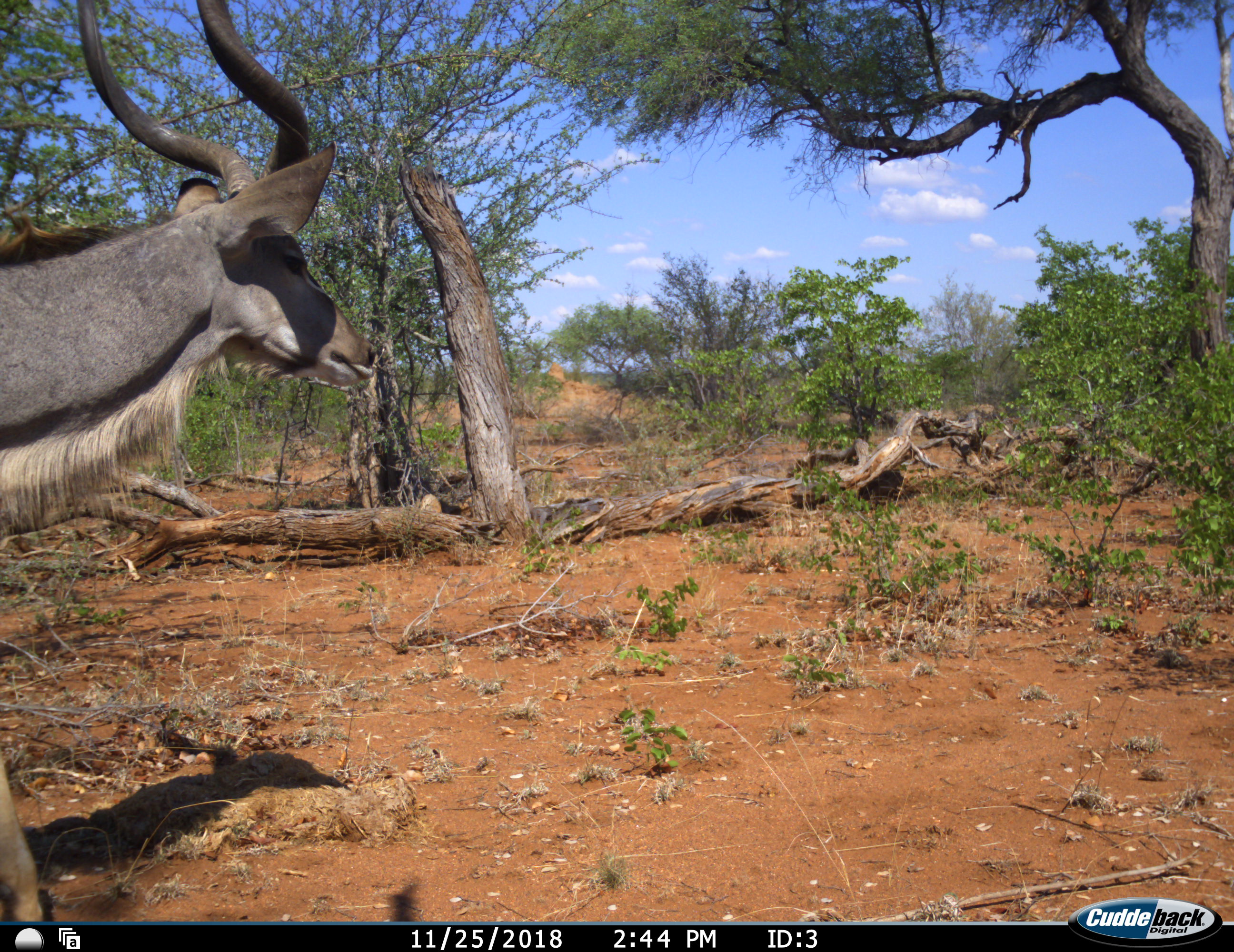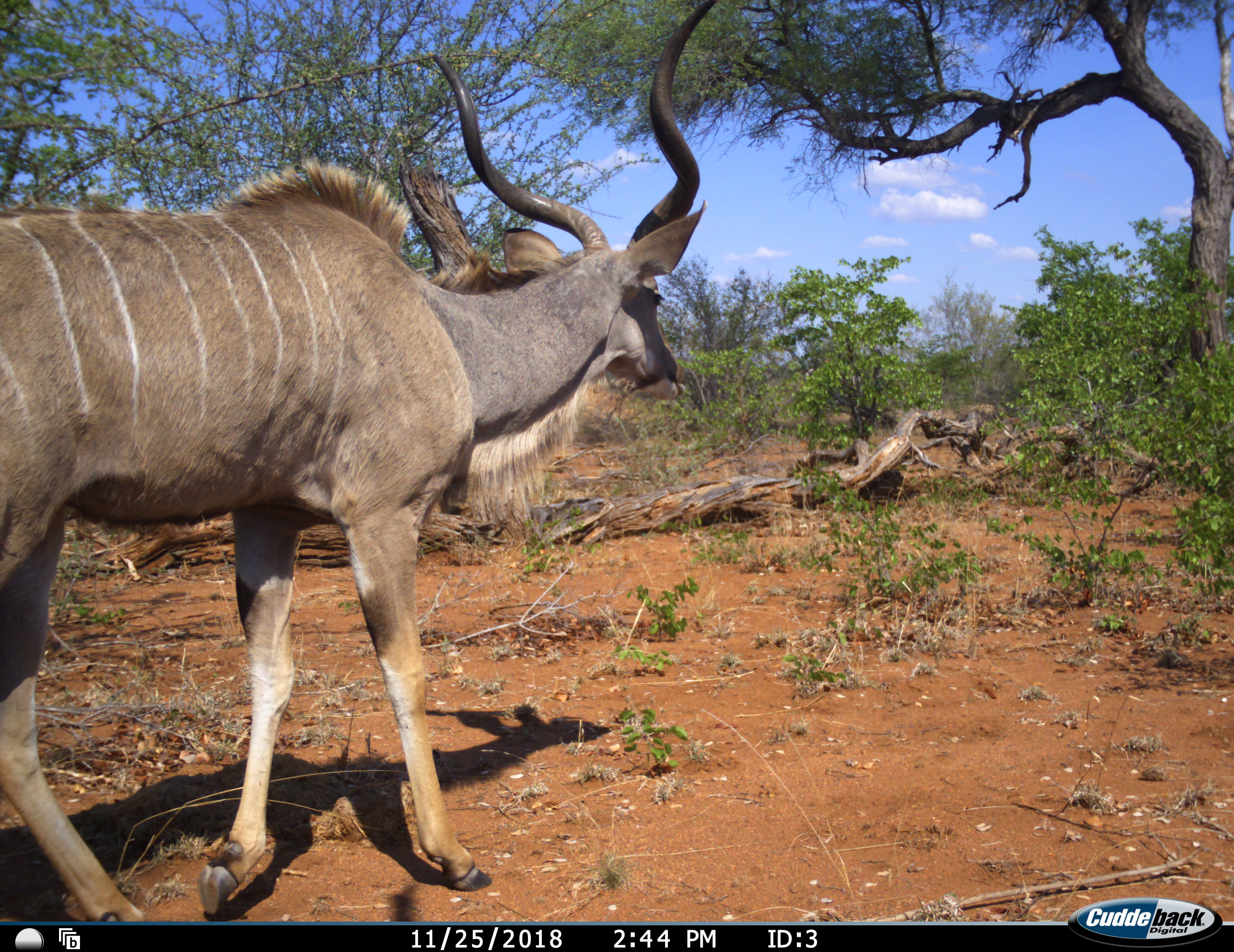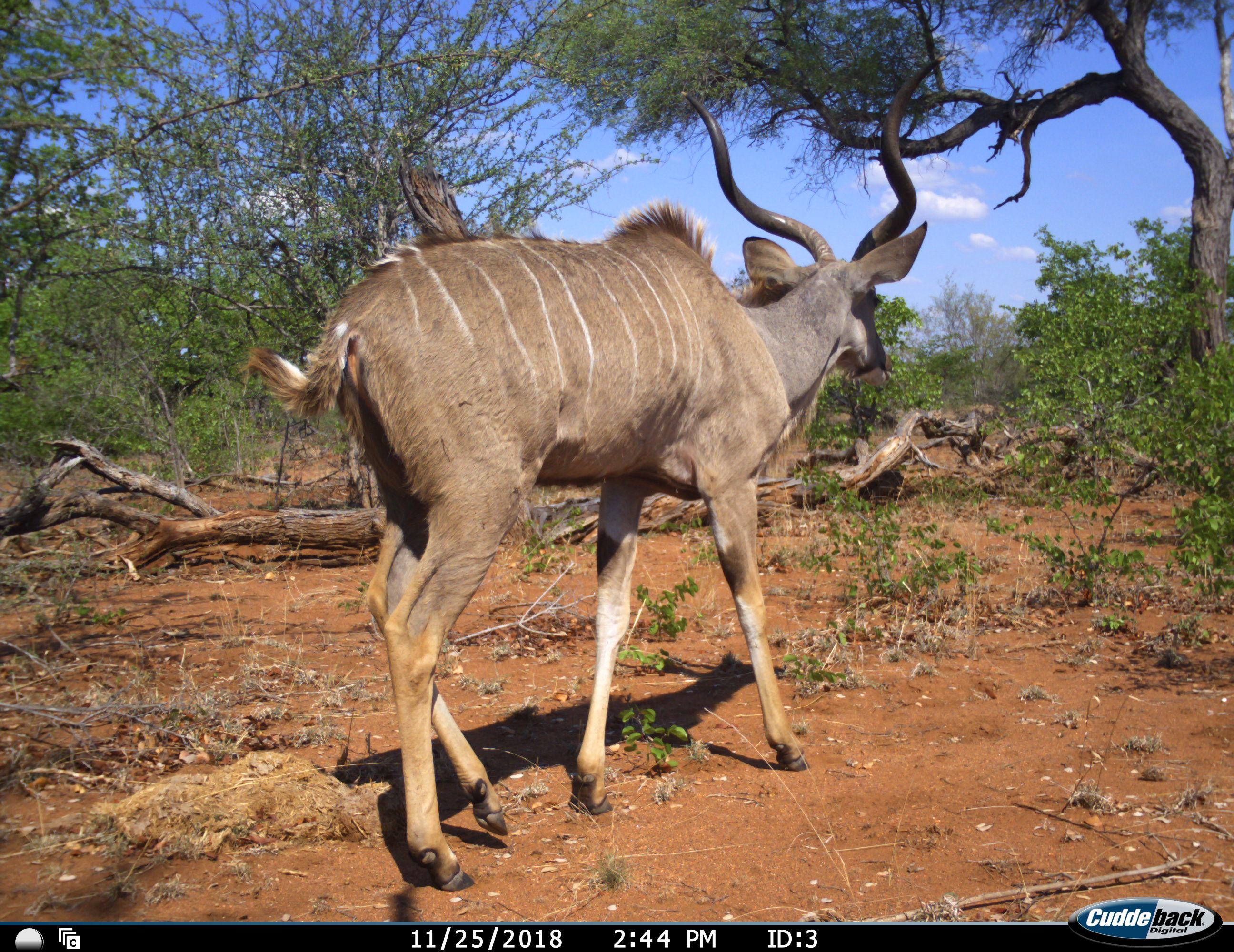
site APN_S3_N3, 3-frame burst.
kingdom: Animalia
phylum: Chordata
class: Mammalia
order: Artiodactyla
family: Bovidae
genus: Tragelaphus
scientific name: Tragelaphus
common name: kudu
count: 1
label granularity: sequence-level